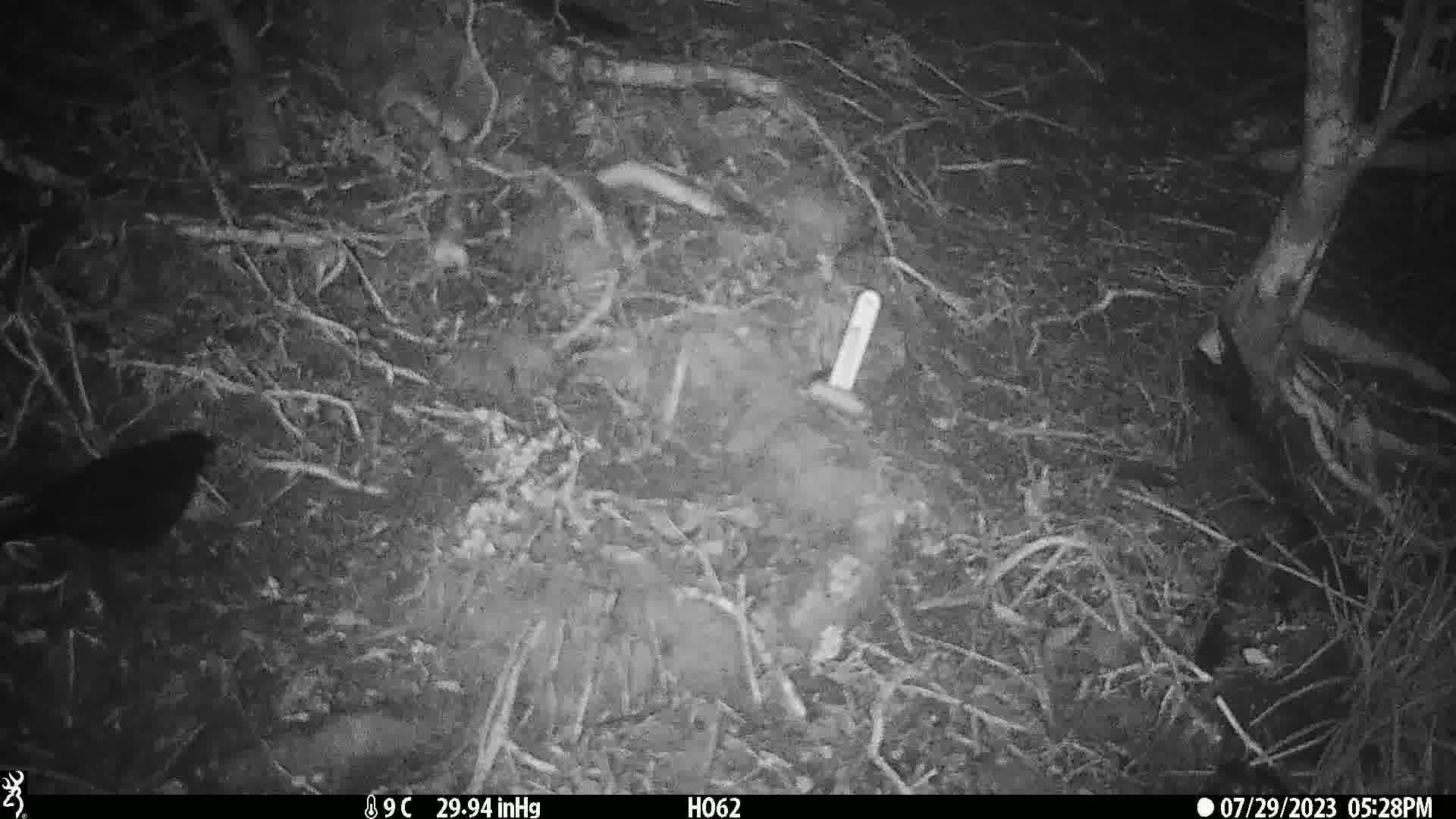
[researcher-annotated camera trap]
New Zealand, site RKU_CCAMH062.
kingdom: Animalia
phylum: Chordata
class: Aves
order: Passeriformes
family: Turdidae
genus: Turdus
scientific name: Turdus merula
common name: eurasian blackbird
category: blackbird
Blackbird (eurasian blackbird) (Turdus merula).